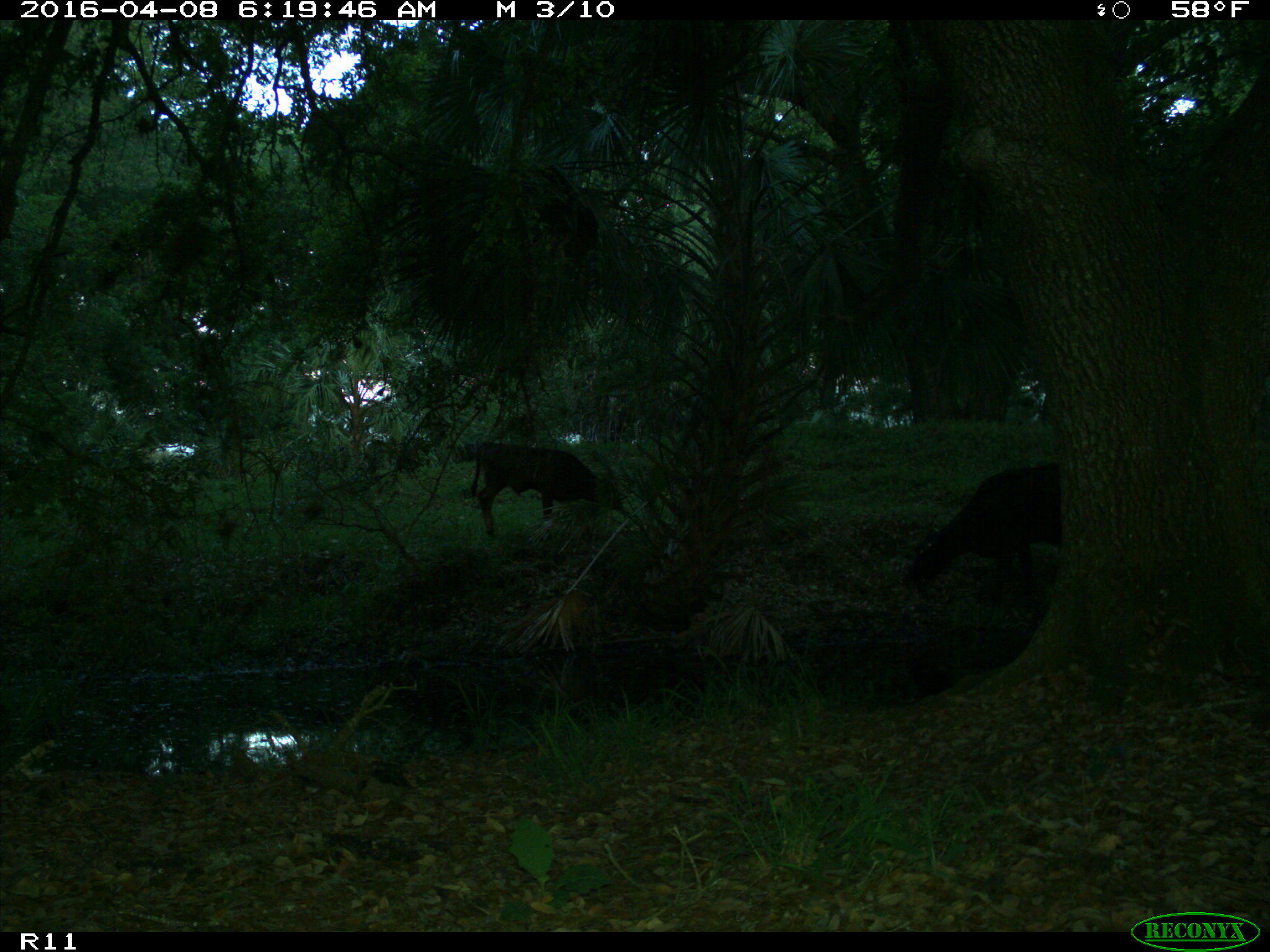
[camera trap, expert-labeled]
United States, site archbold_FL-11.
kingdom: Animalia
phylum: Chordata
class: Mammalia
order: Artiodactyla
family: Bovidae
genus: Bos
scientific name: Bos taurus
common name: domestic cow